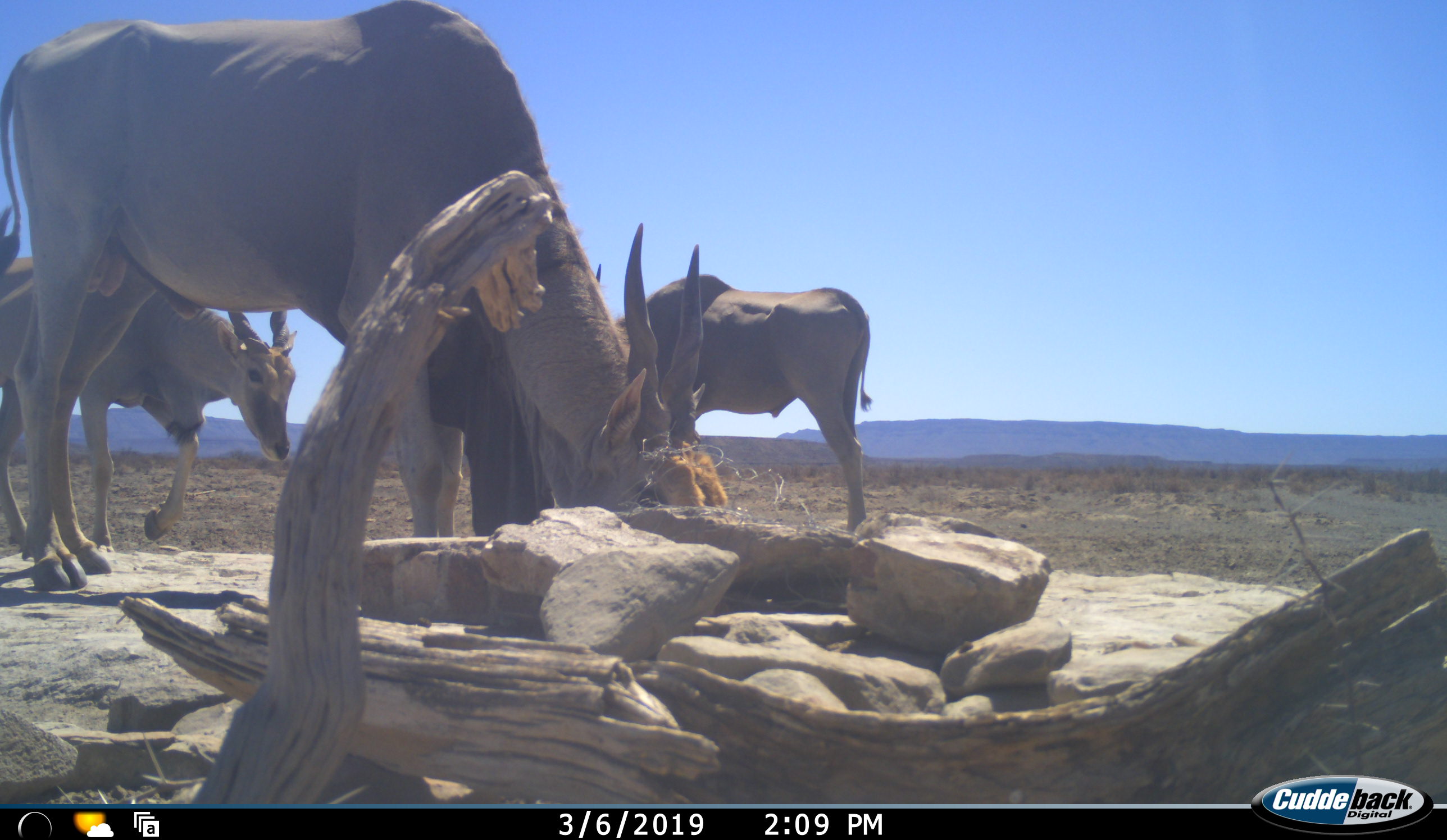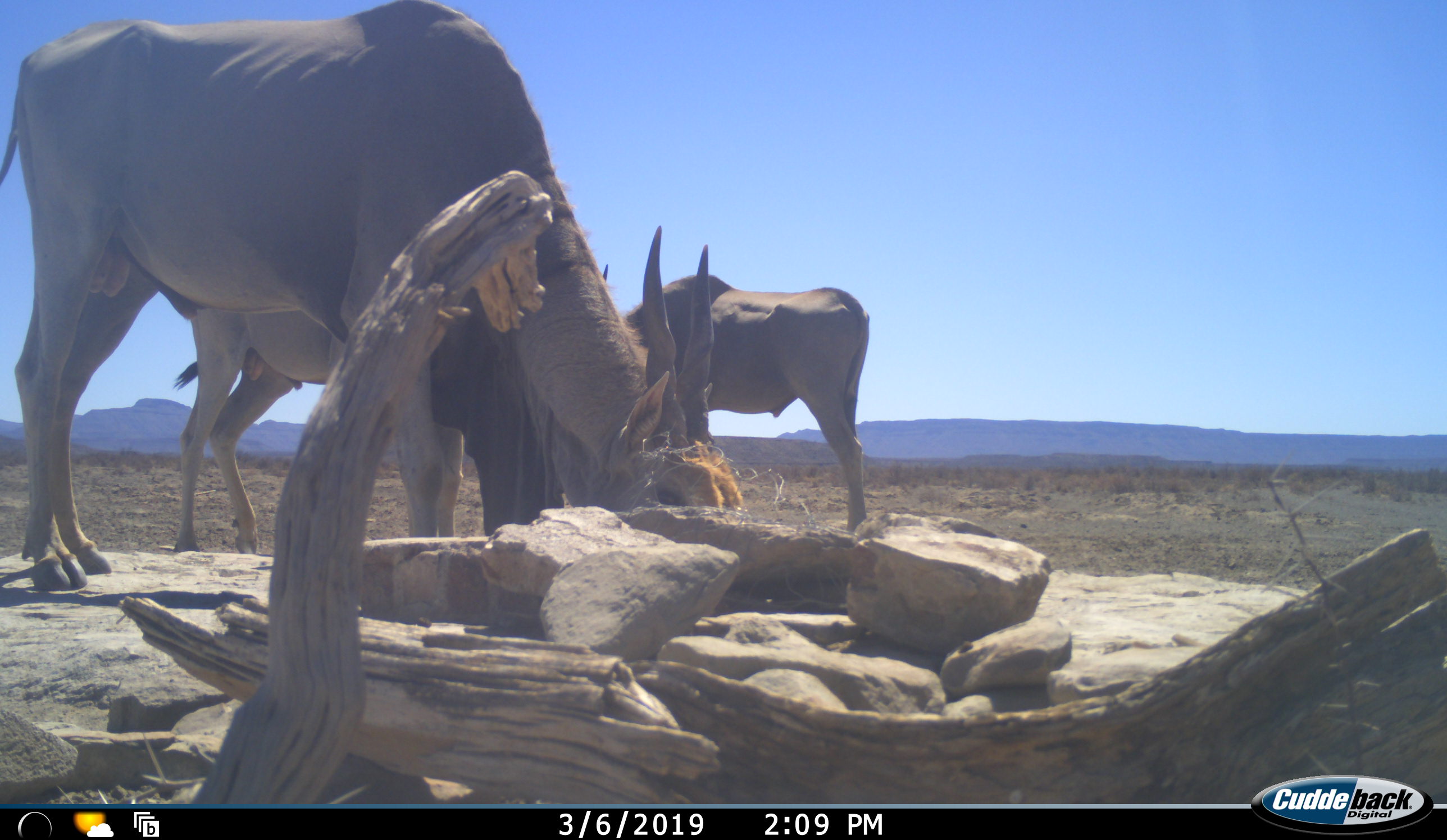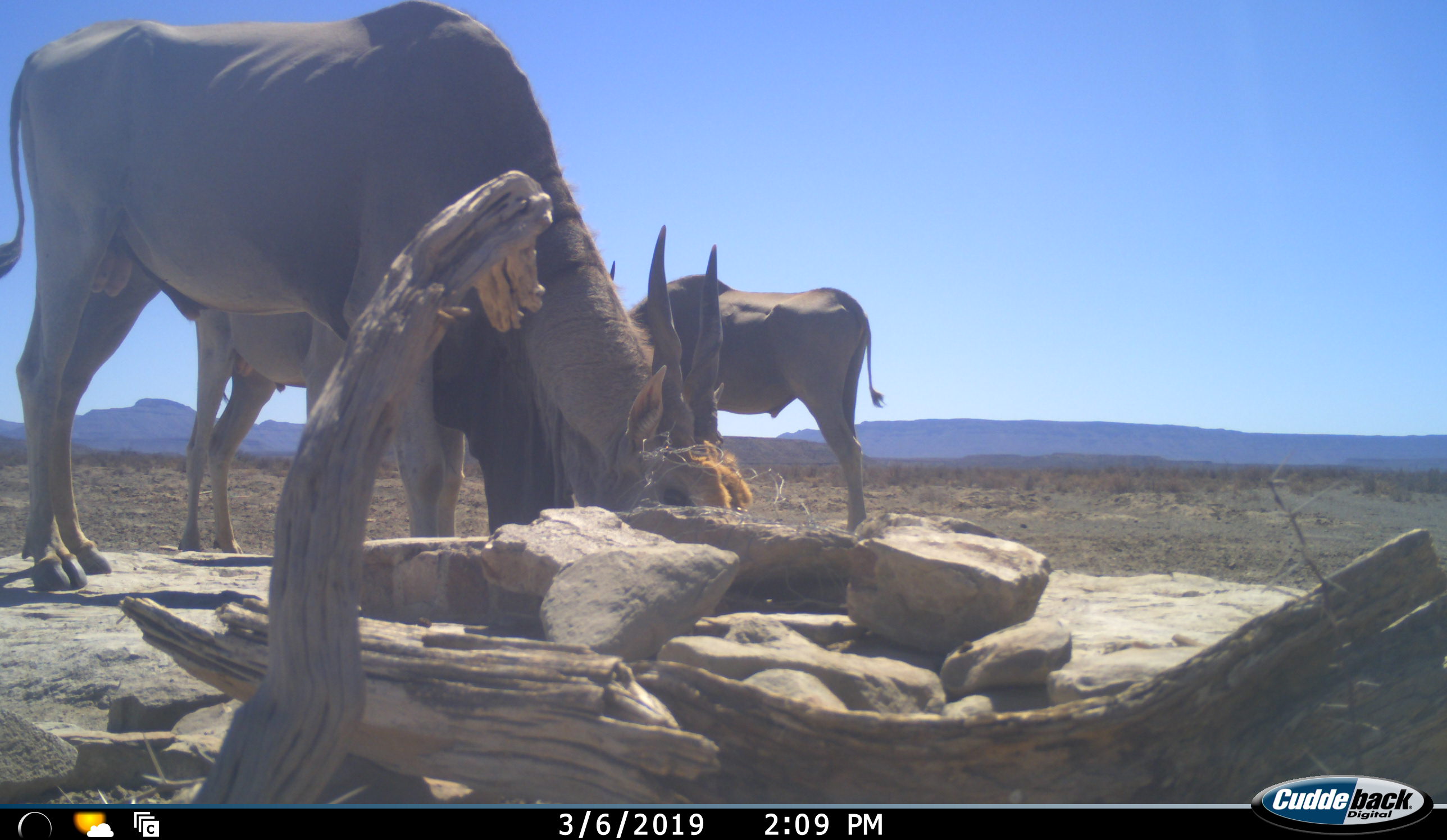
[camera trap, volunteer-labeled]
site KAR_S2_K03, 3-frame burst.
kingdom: Animalia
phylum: Chordata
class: Mammalia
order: Artiodactyla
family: Bovidae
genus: Tragelaphus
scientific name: Tragelaphus oryx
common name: eland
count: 3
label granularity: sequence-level